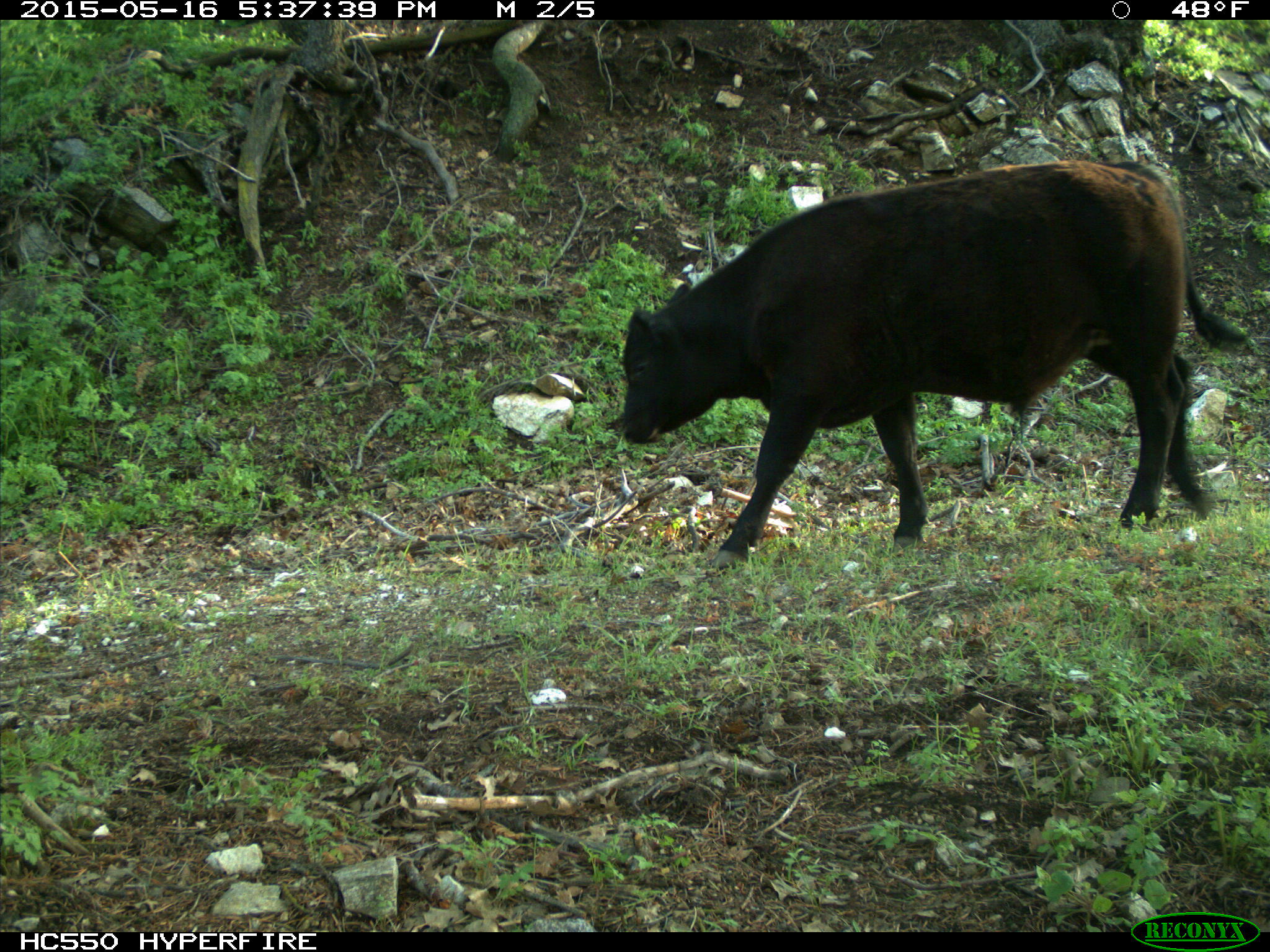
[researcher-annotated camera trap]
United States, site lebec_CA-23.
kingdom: Animalia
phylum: Chordata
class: Mammalia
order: Artiodactyla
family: Bovidae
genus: Bos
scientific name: Bos taurus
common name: domestic cow